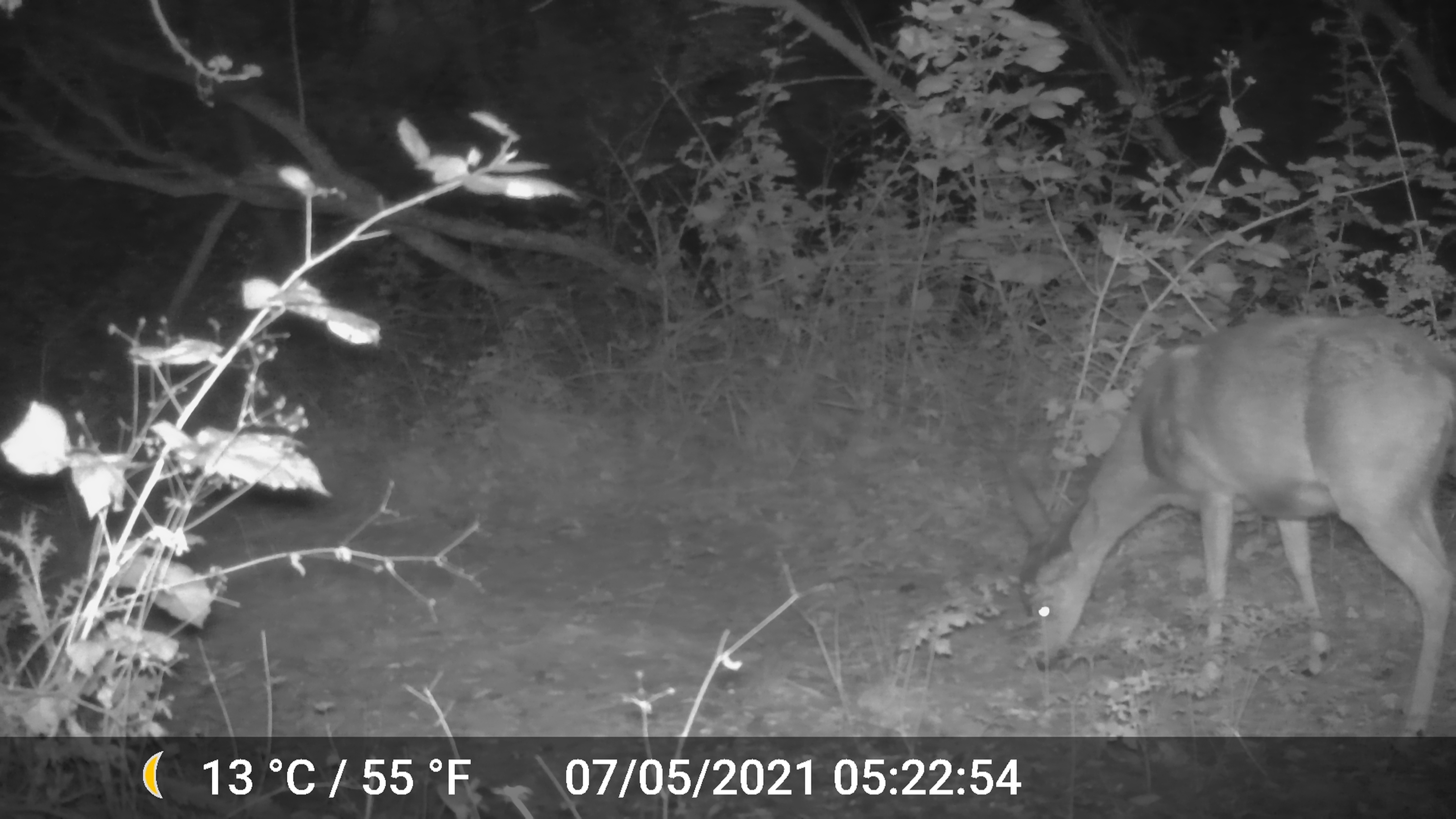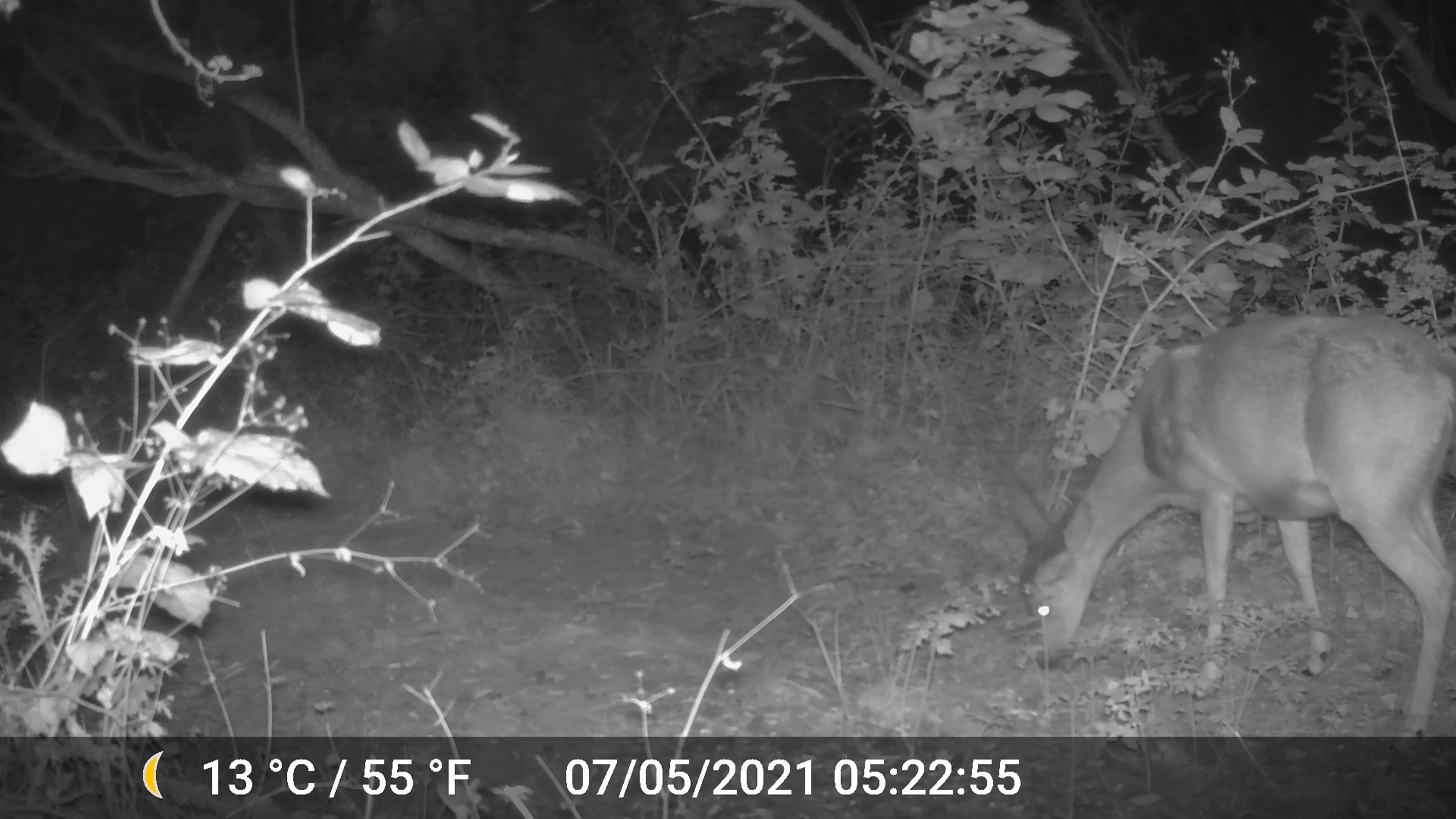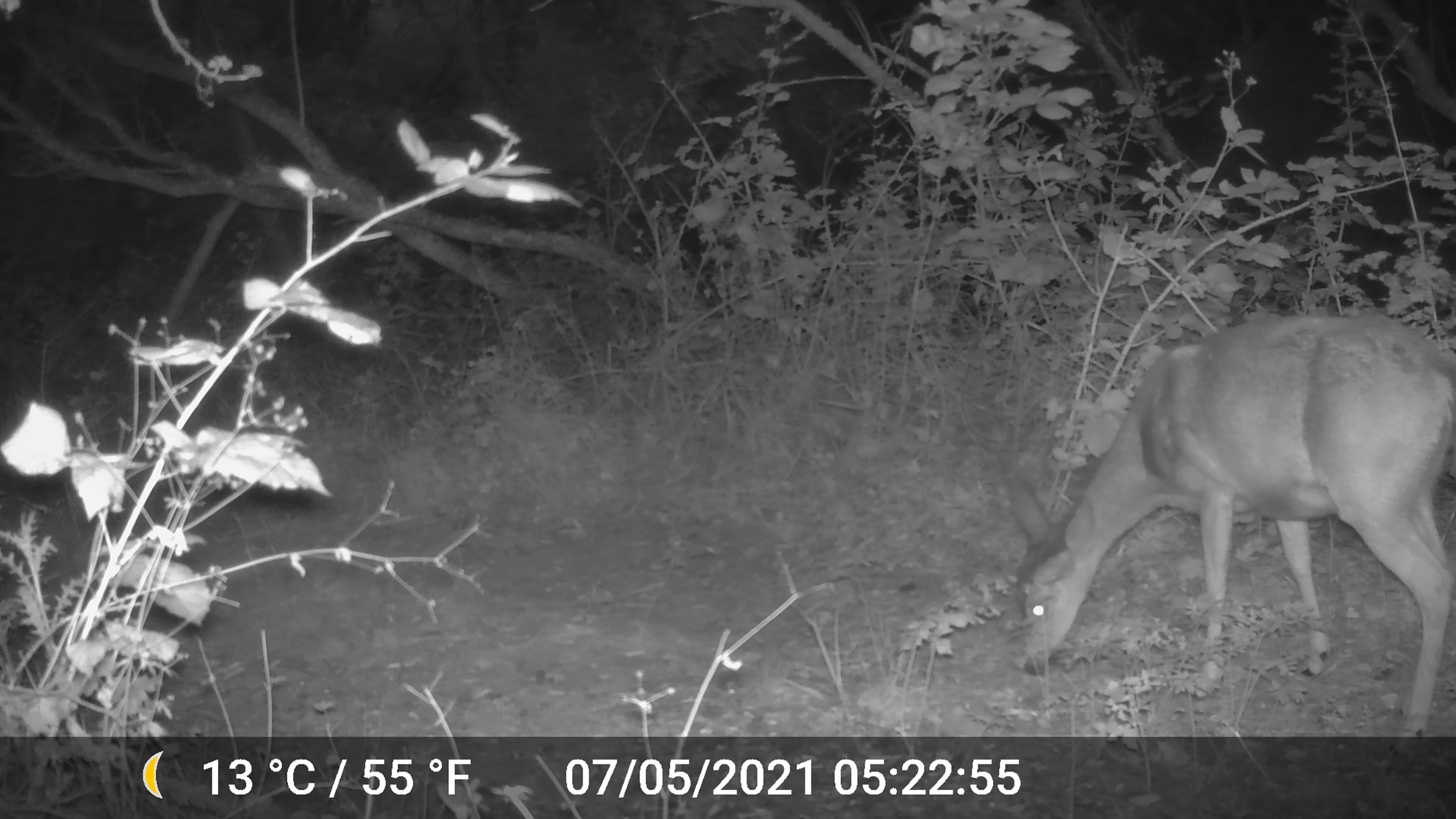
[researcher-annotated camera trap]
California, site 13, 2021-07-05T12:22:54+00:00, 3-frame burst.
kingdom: Animalia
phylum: Chordata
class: Mammalia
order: Artiodactyla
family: Cervidae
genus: Odocoileus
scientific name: Odocoileus hemionus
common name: mule deer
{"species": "mule deer (Odocoileus hemionus)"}